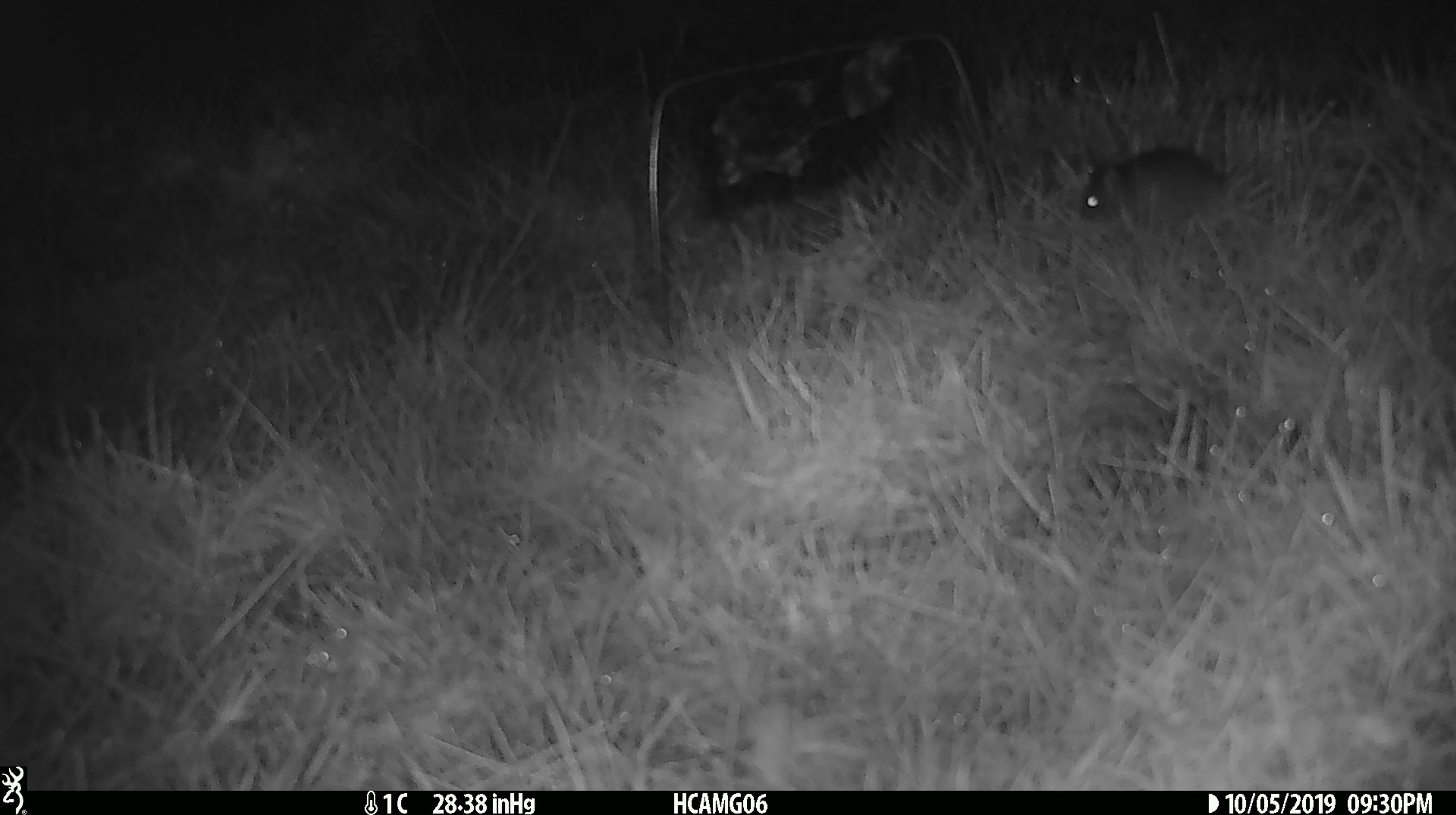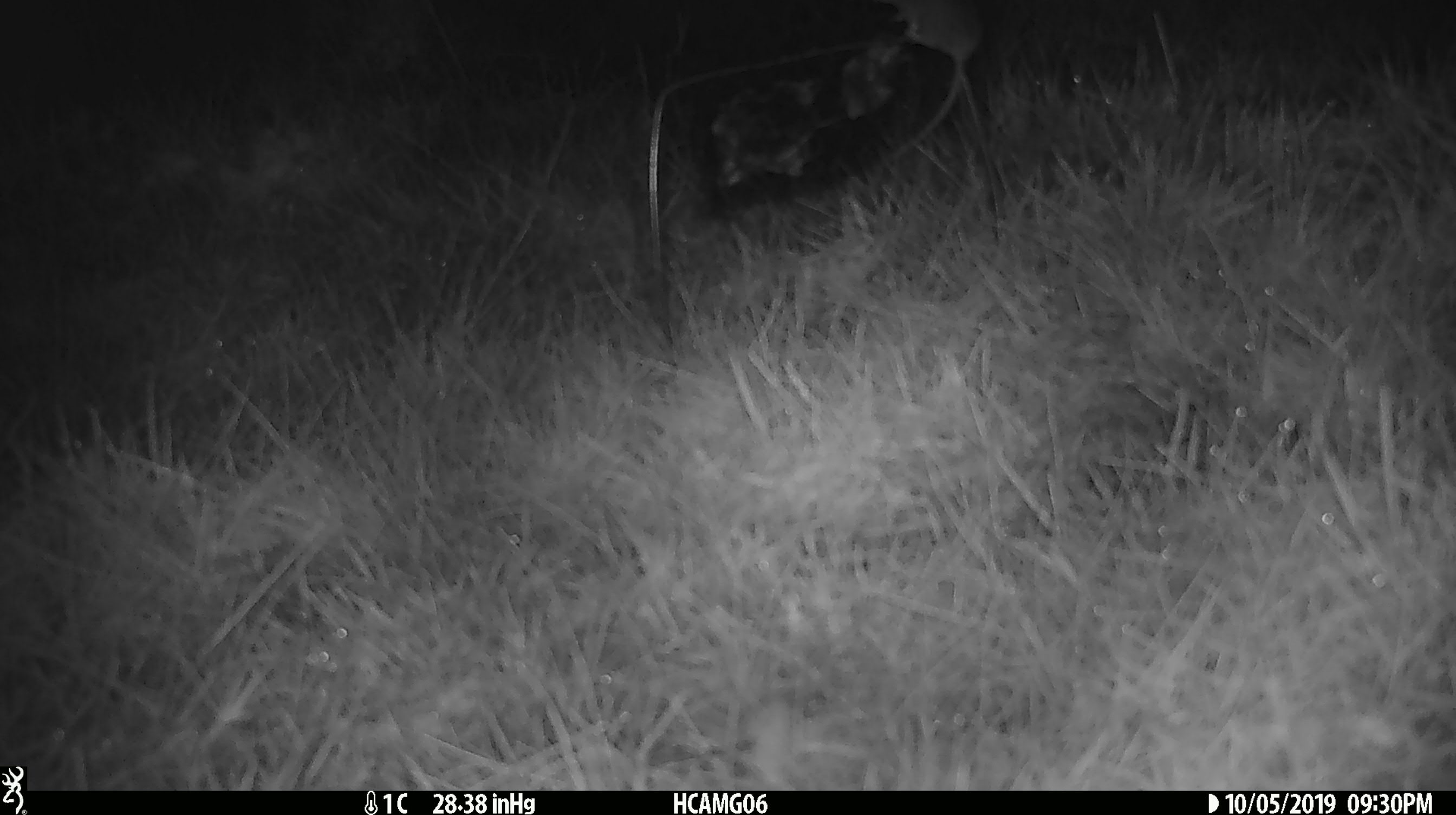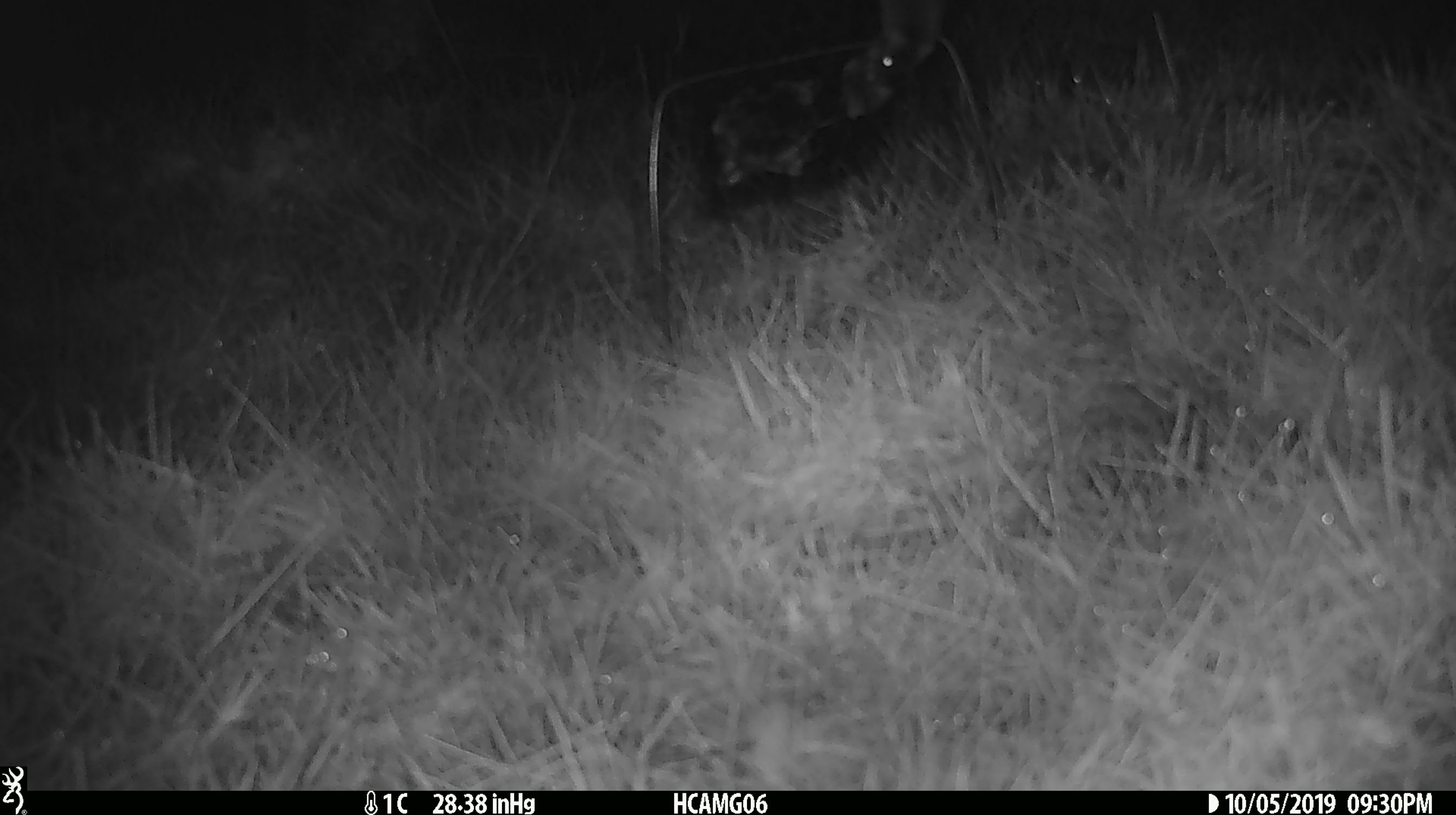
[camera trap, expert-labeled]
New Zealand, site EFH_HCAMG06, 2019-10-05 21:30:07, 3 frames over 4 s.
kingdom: Animalia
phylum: Chordata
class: Mammalia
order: Rodentia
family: Muridae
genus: Mus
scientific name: Mus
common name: mouse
Mouse (Mus).